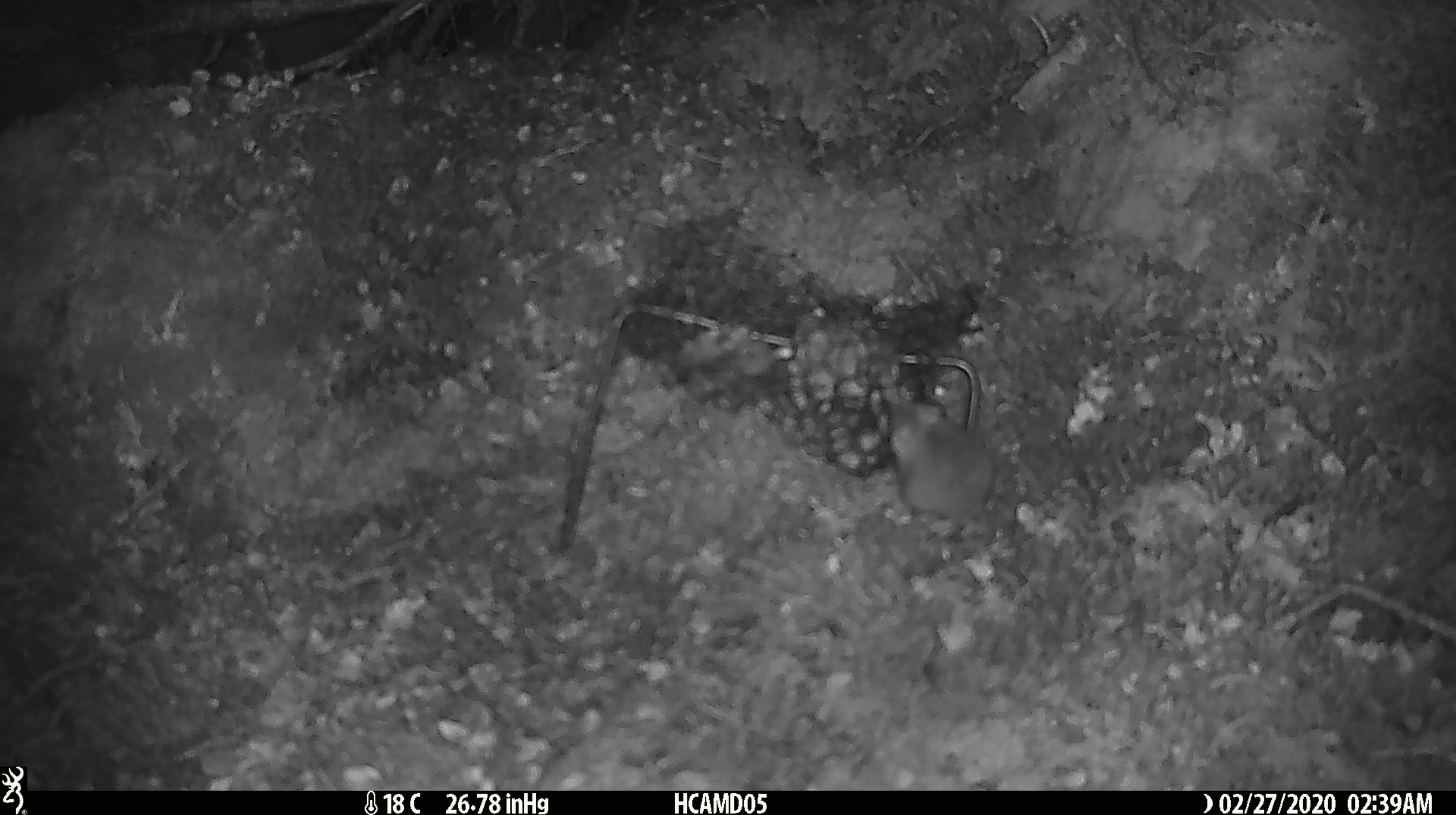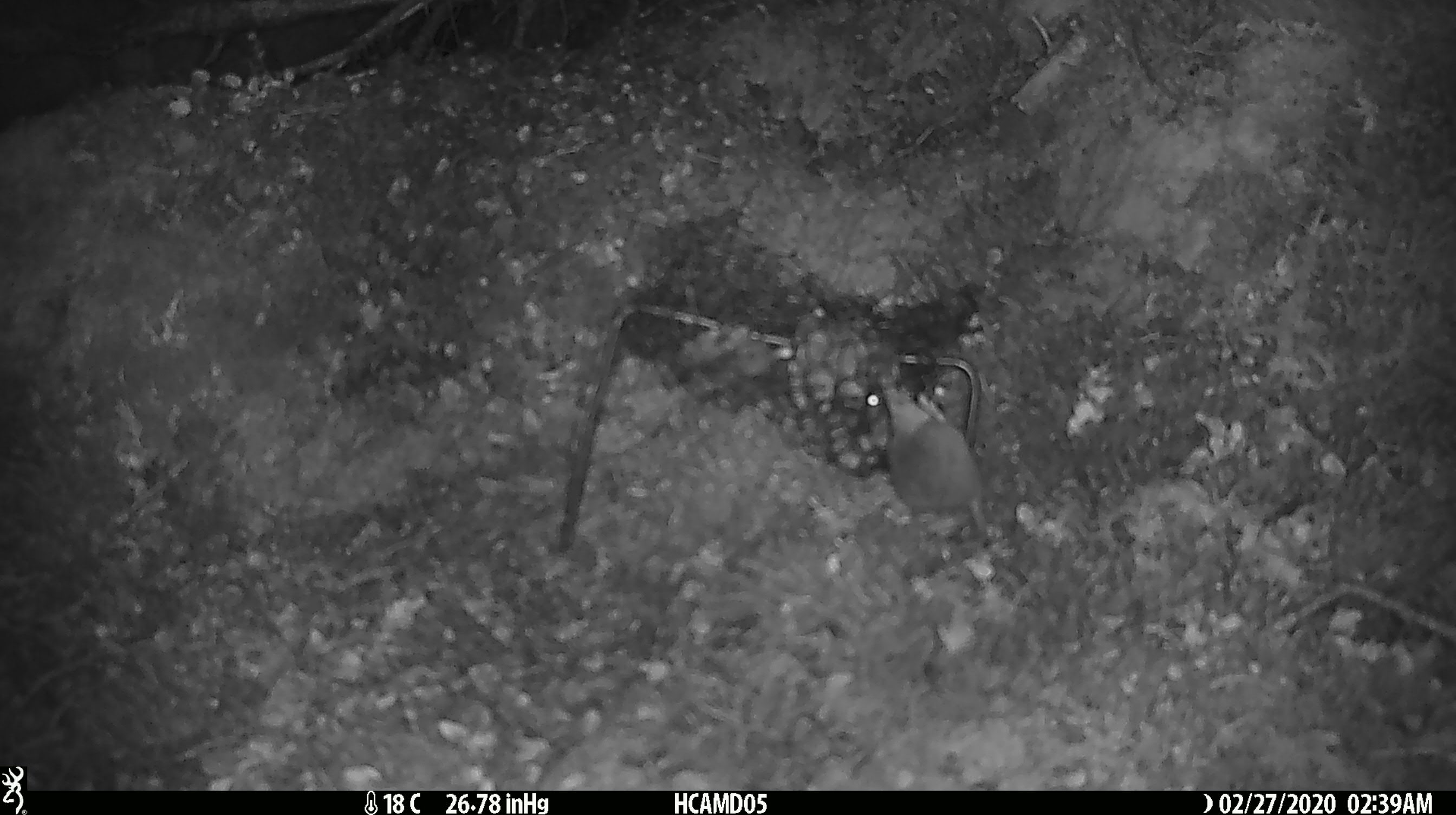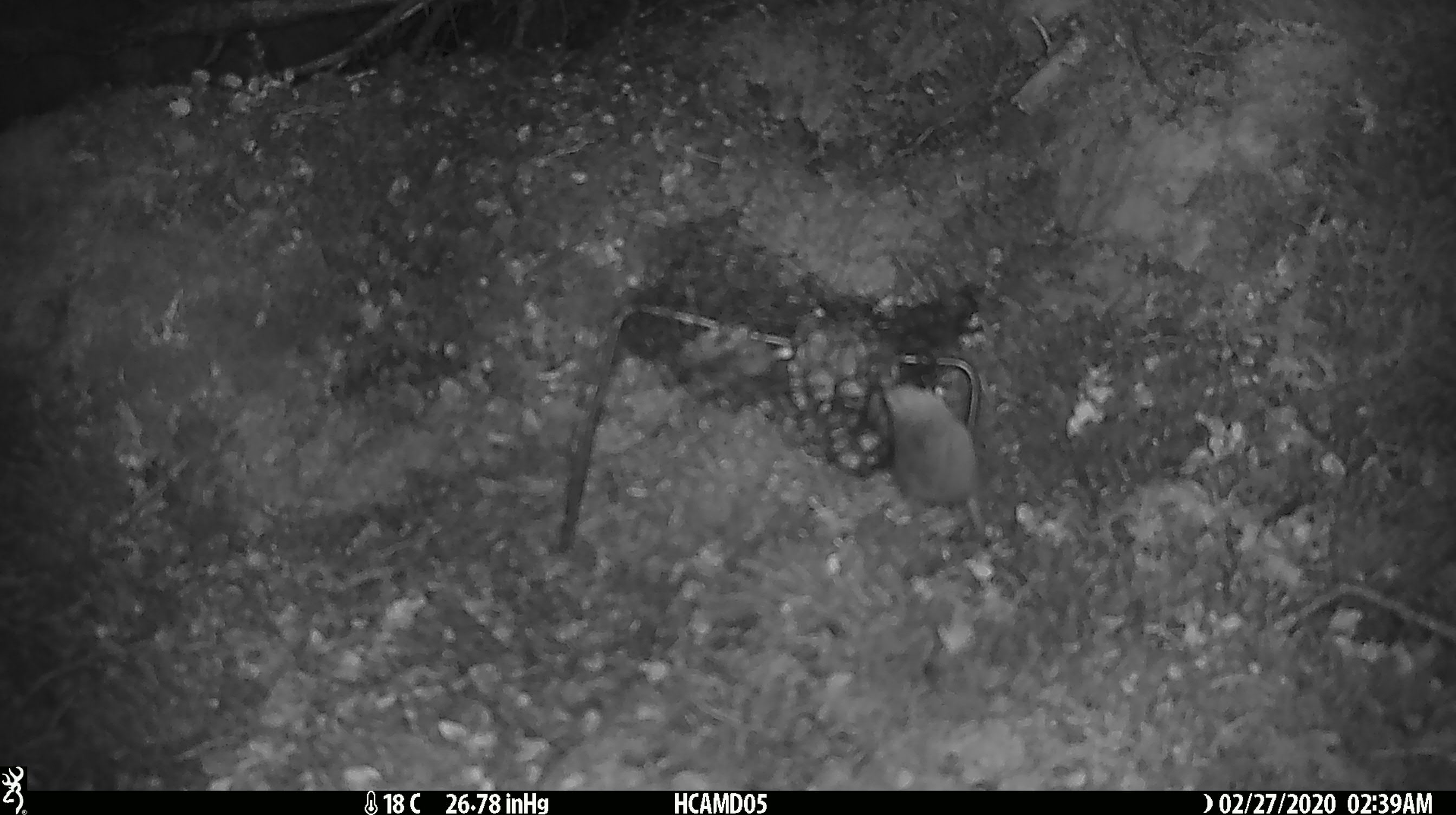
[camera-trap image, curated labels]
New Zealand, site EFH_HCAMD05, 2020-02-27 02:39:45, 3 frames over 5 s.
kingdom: Animalia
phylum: Chordata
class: Mammalia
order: Rodentia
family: Muridae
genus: Mus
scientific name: Mus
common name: mouse